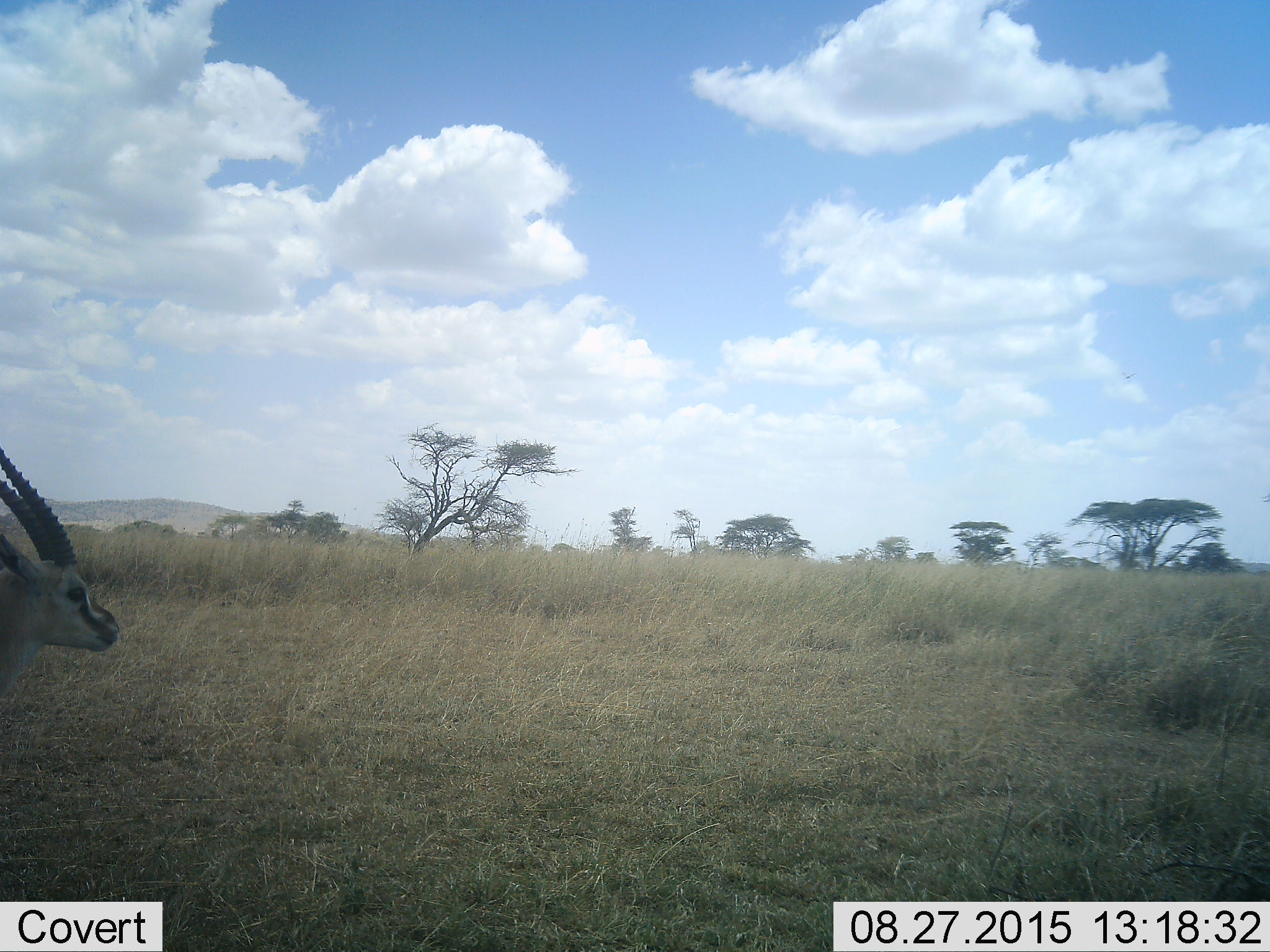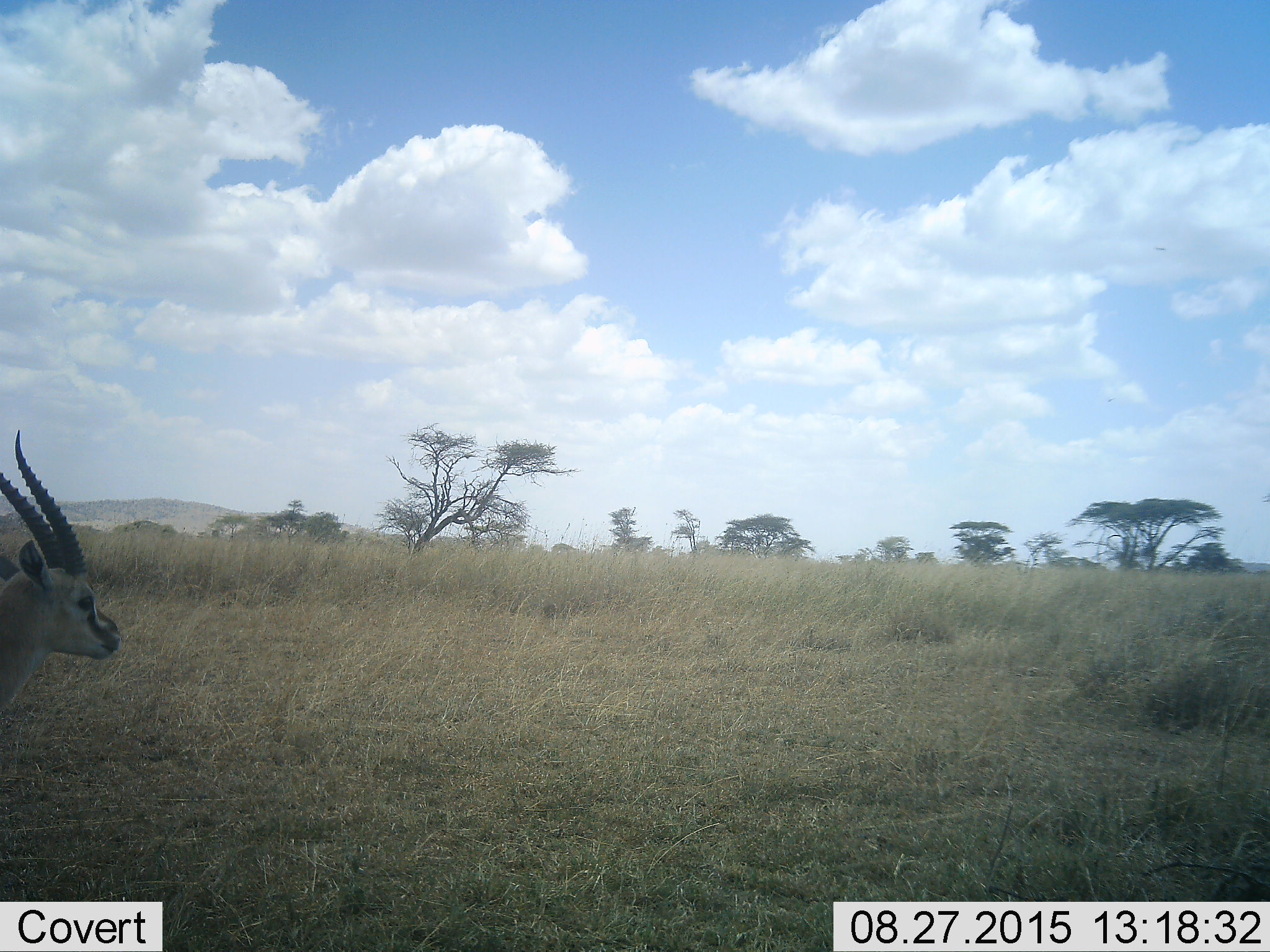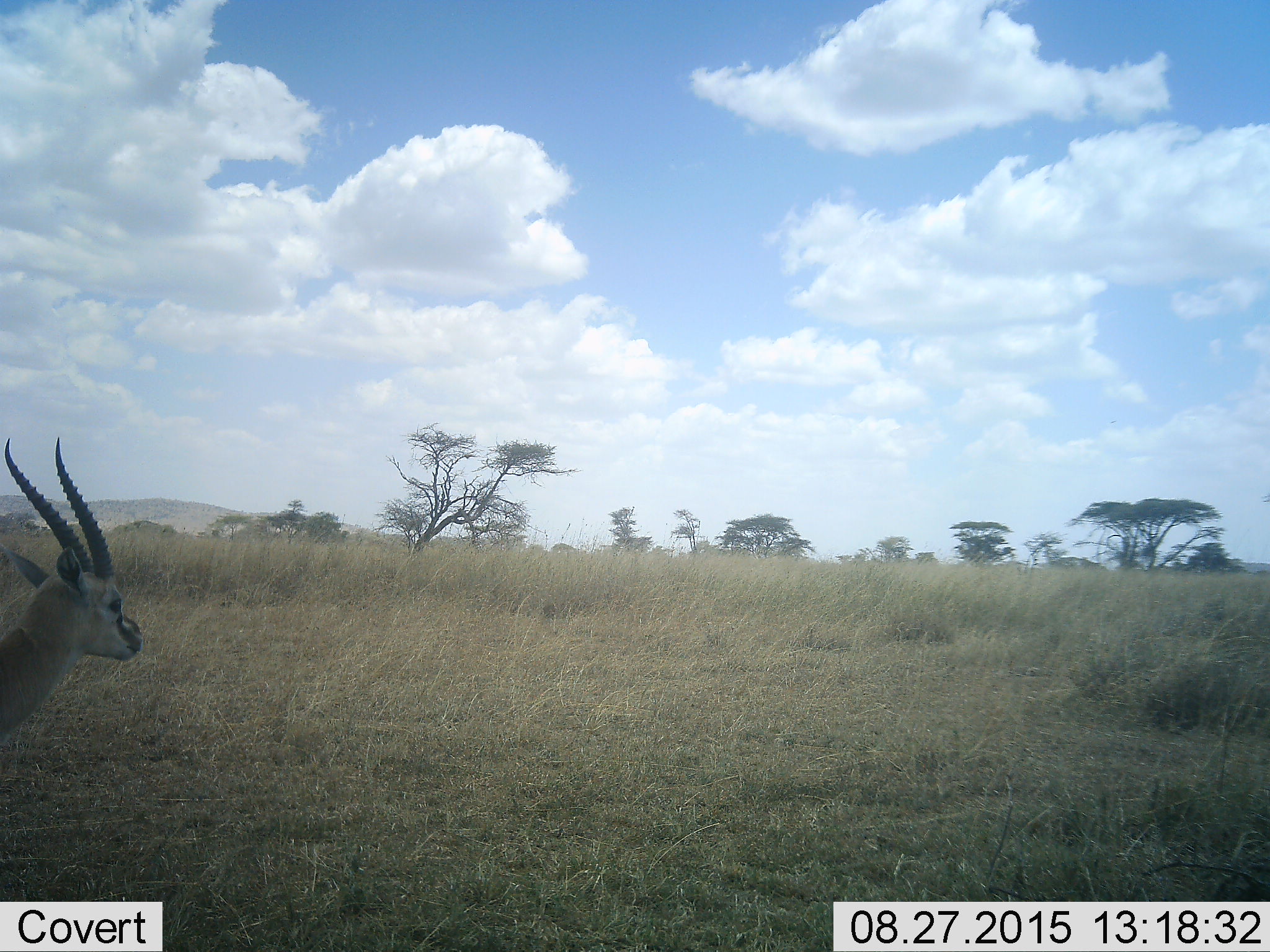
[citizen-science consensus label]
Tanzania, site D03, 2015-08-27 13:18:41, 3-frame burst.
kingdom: Animalia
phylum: Chordata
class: Mammalia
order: Artiodactyla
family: Bovidae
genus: Eudorcas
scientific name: Eudorcas thomsonii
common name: thomson's gazelle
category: gazellethomsons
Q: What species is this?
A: Gazellethomsons (thomson's gazelle) (Eudorcas thomsonii).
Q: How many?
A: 1.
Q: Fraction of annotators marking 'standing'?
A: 70%.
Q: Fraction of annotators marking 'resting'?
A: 0%.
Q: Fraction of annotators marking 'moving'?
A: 30%.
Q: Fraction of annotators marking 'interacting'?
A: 0%.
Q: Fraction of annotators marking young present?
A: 0%.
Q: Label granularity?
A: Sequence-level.